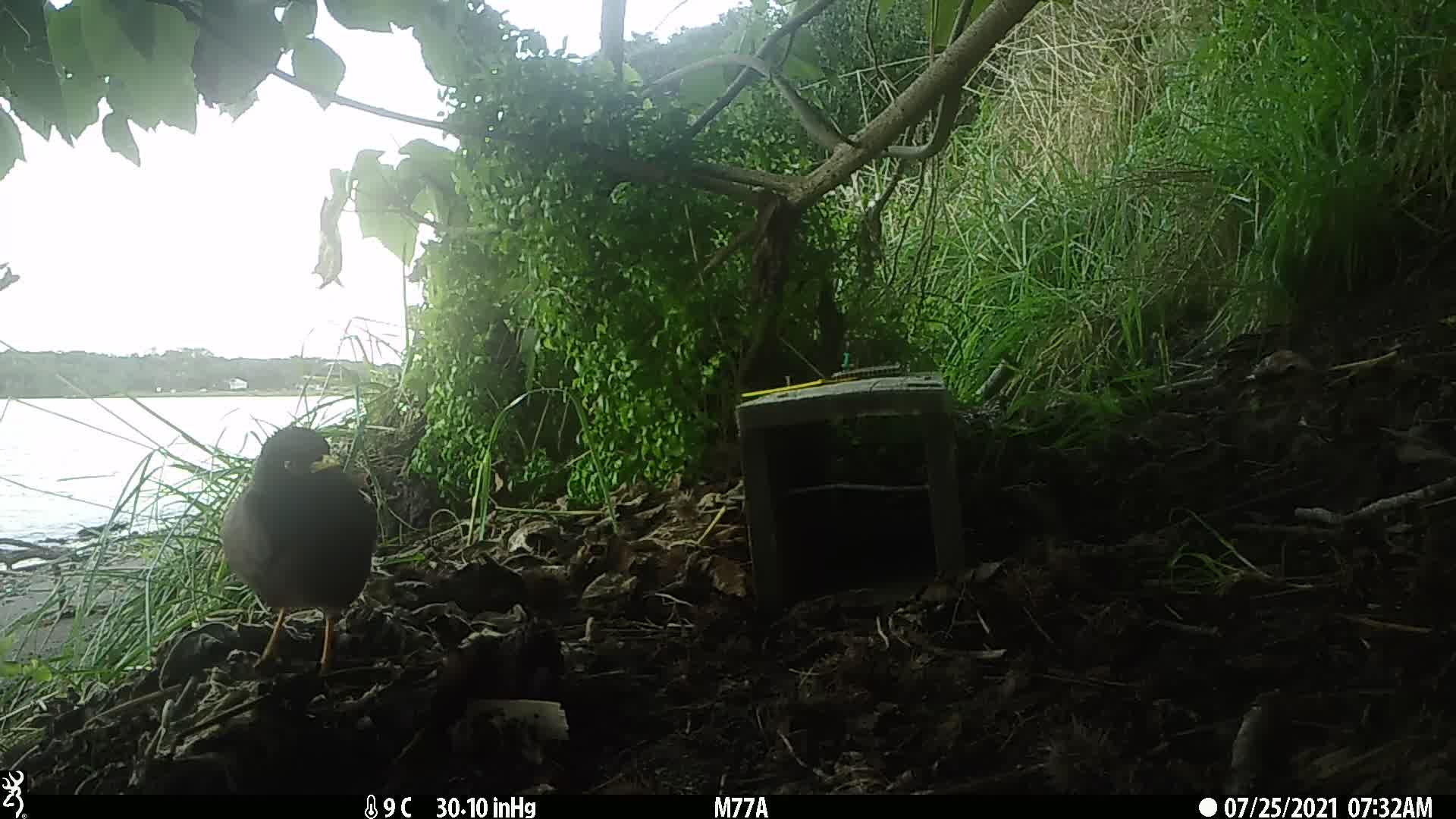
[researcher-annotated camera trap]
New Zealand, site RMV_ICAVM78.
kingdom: Animalia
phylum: Chordata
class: Aves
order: Passeriformes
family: Sturnidae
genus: Acridotheres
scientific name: Acridotheres tristis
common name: common myna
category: myna